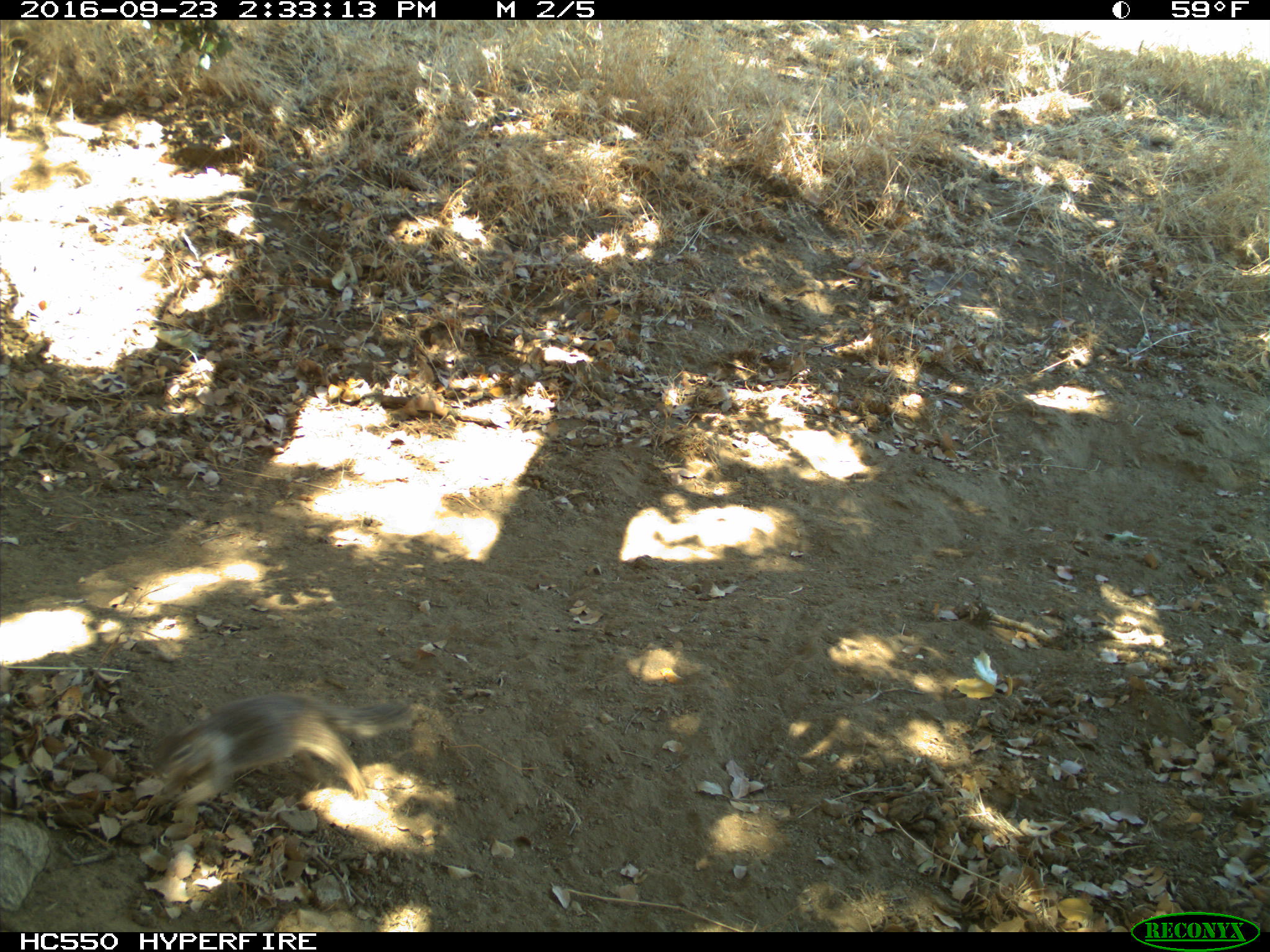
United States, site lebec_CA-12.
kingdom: Animalia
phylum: Chordata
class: Mammalia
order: Rodentia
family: Sciuridae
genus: Otospermophilus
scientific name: Otospermophilus beecheyi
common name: california ground squirrel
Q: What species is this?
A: Otospermophilus beecheyi (california ground squirrel).